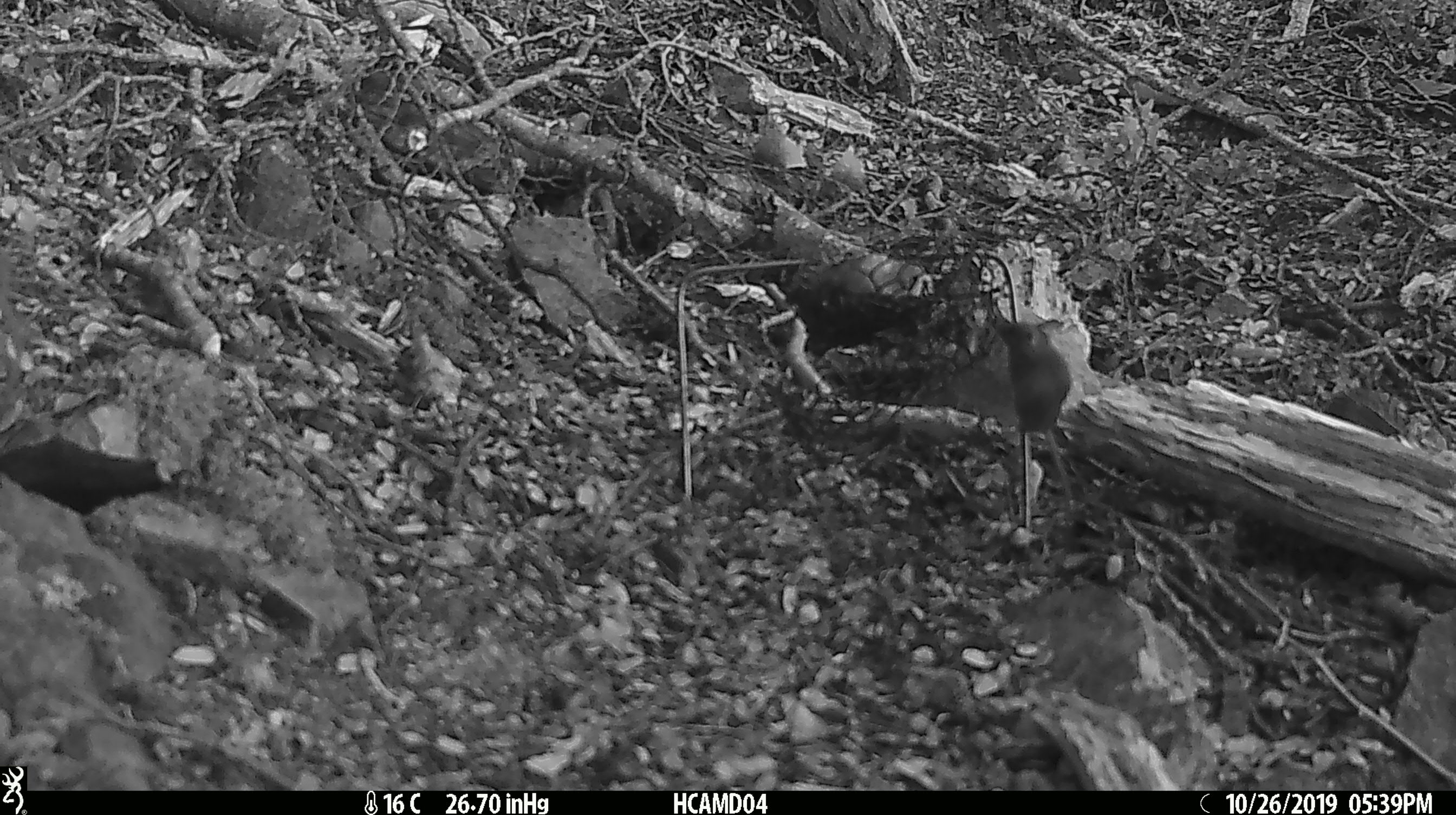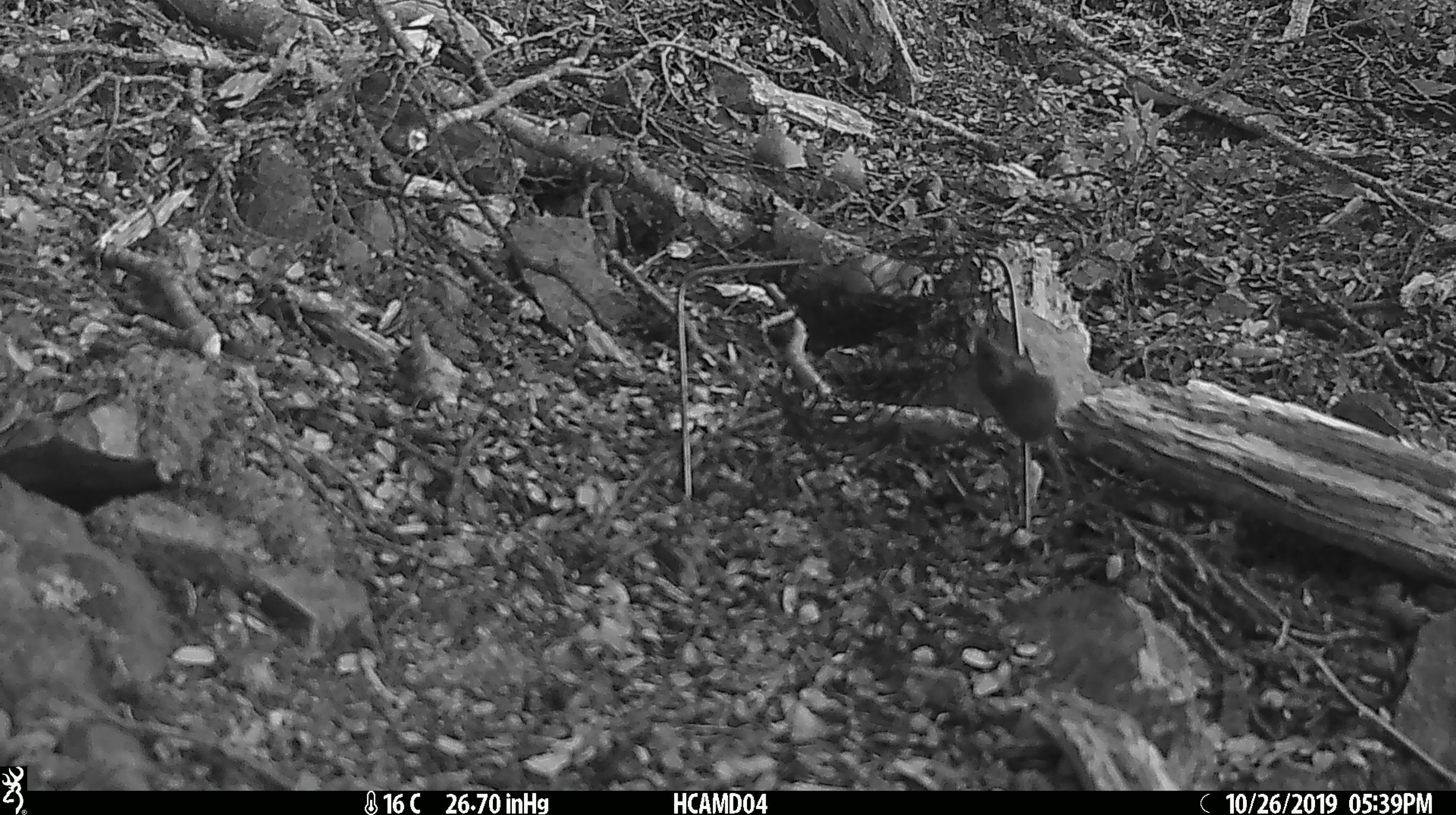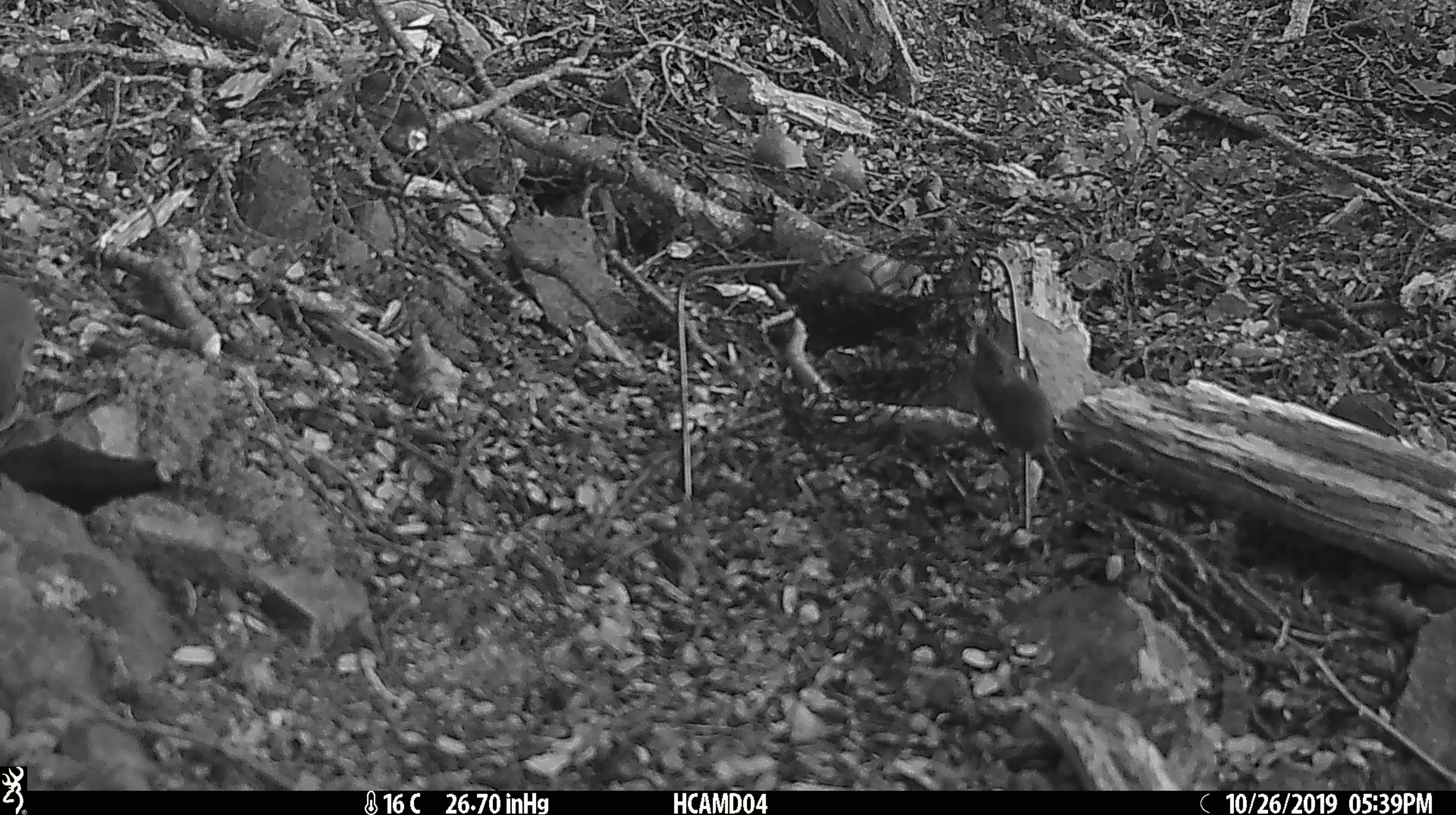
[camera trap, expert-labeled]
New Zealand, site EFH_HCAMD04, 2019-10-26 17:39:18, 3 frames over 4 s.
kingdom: Animalia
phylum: Chordata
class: Mammalia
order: Rodentia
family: Muridae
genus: Mus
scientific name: Mus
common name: mouse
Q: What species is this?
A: Mouse (Mus).